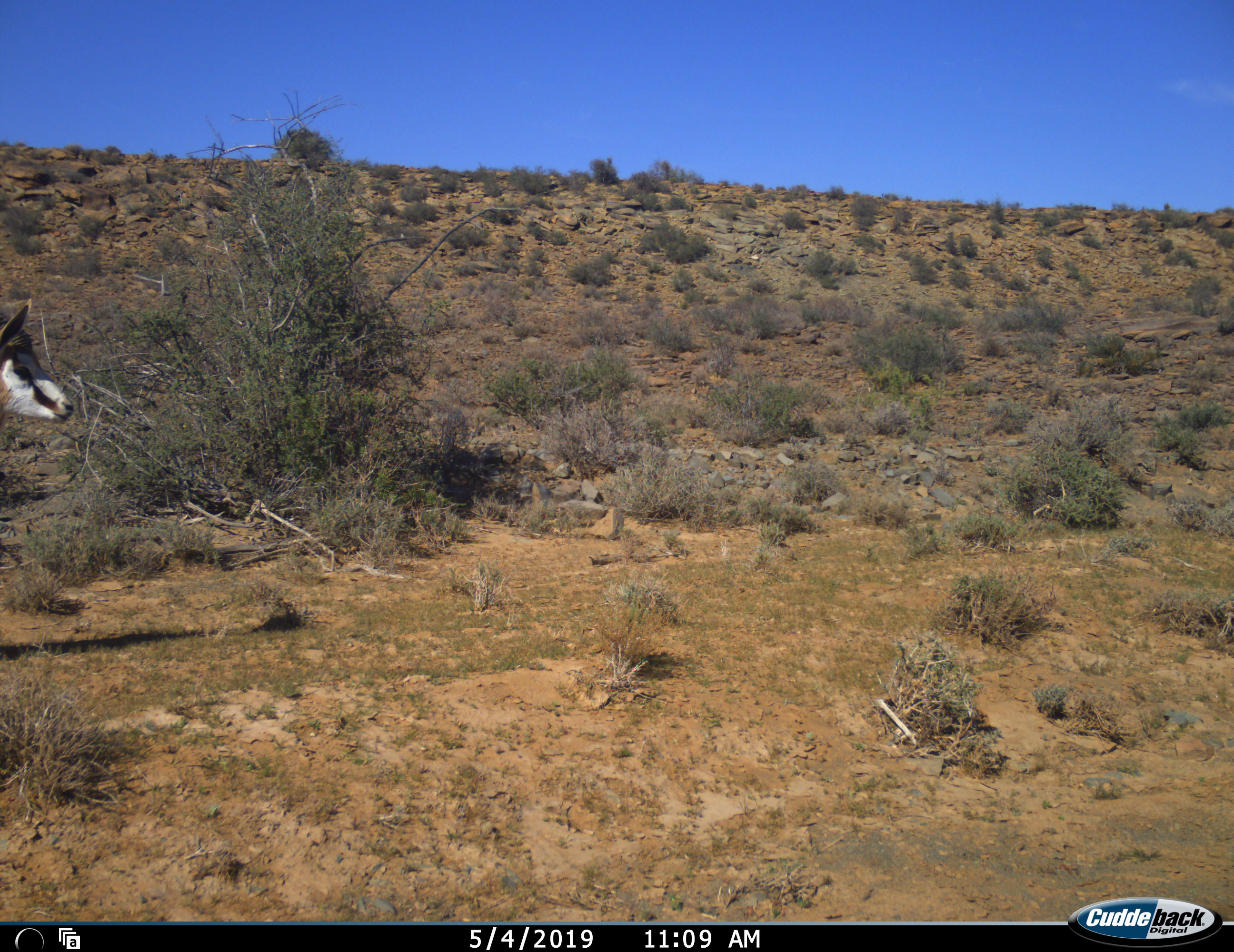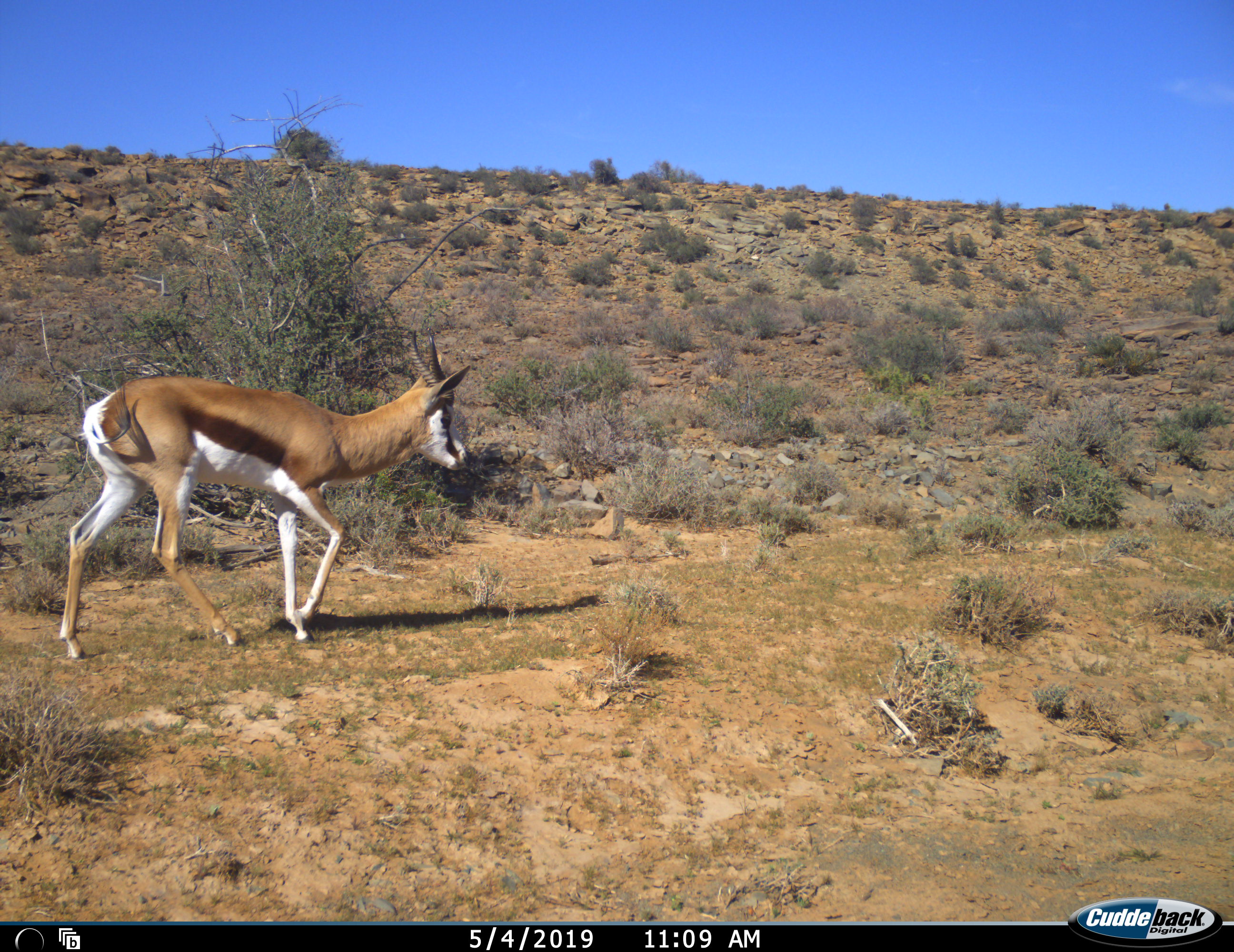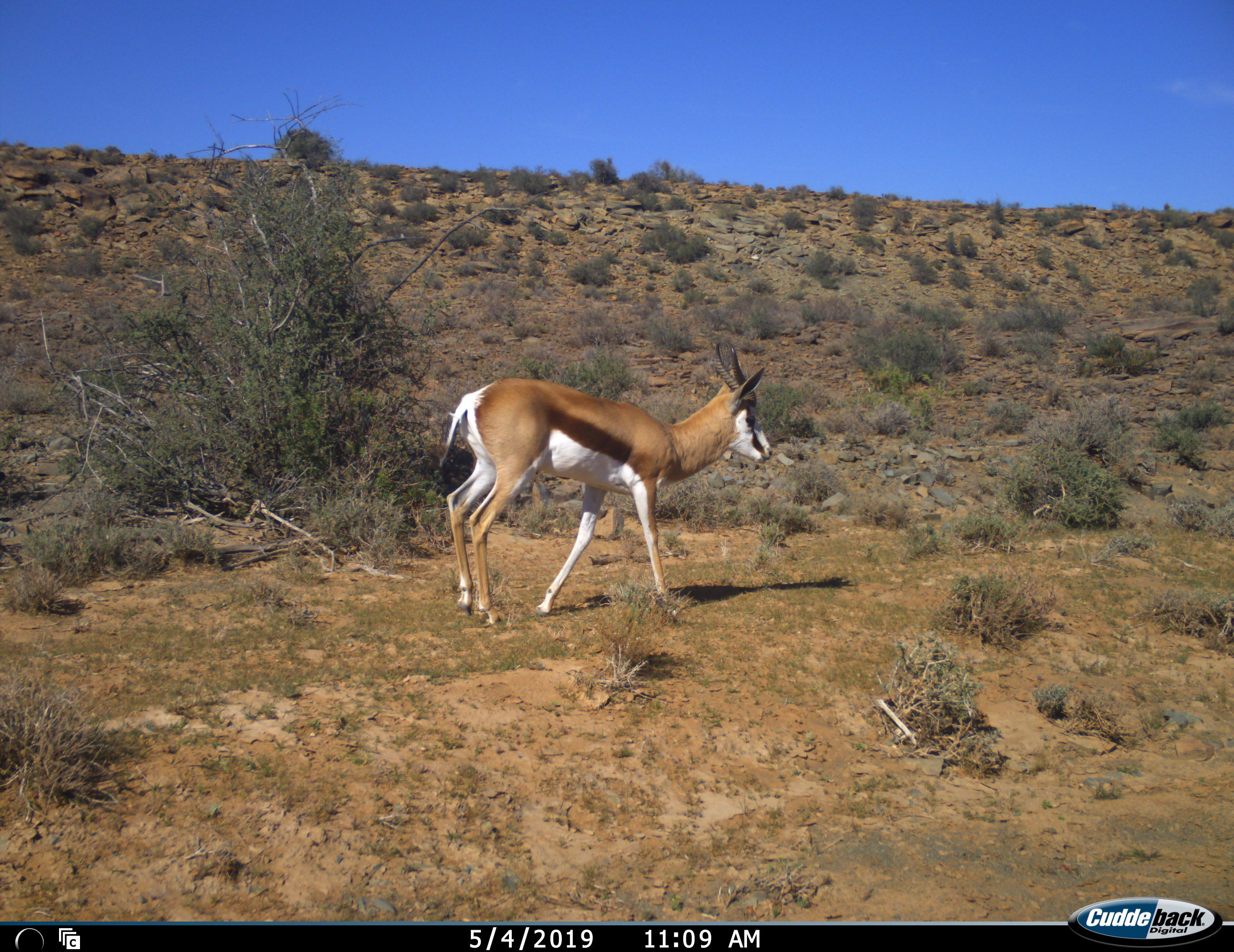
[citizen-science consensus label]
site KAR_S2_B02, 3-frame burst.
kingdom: Animalia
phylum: Chordata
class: Mammalia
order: Artiodactyla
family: Bovidae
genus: Antidorcas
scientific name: Antidorcas marsupialis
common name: springbok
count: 1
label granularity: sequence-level